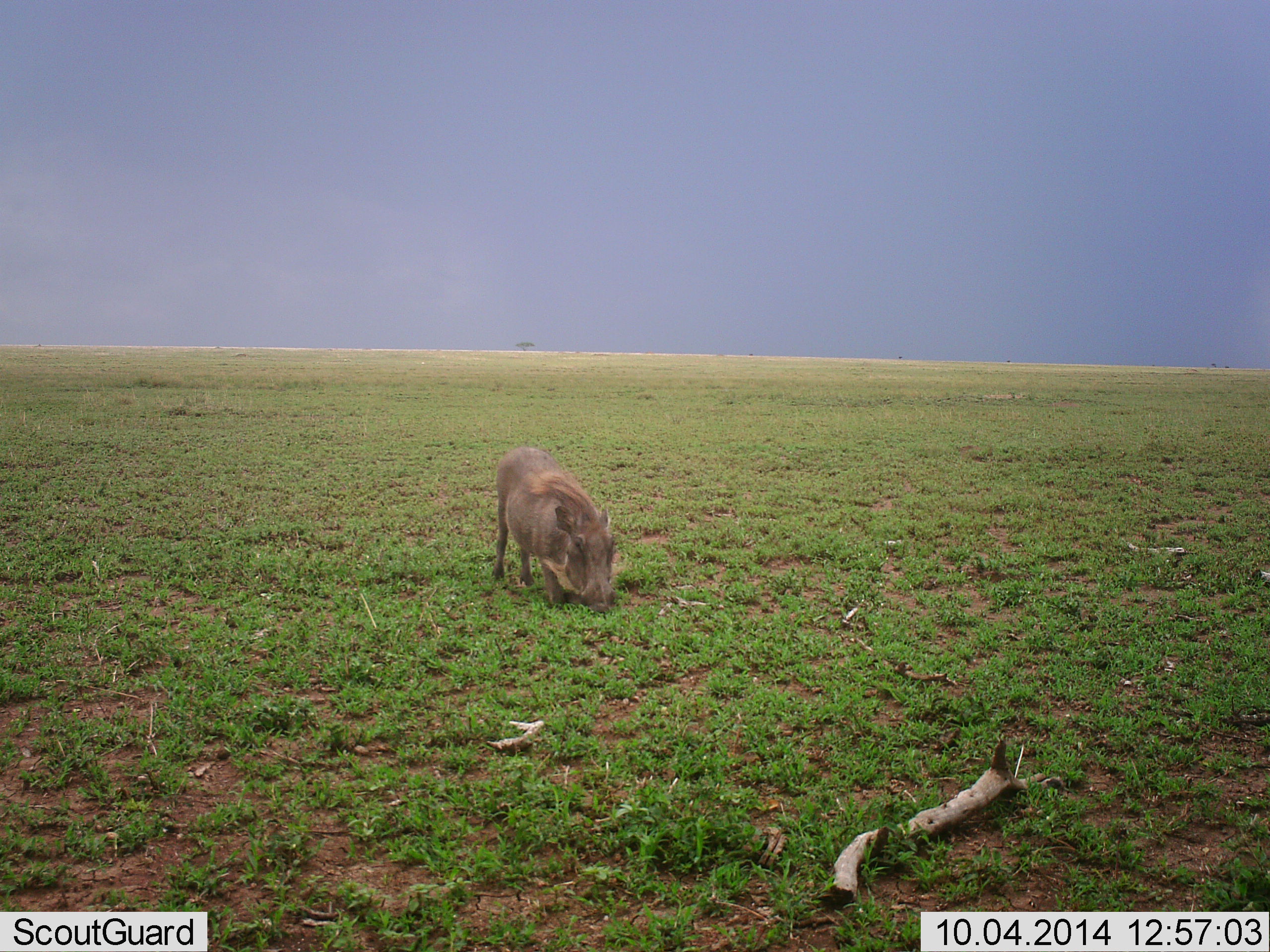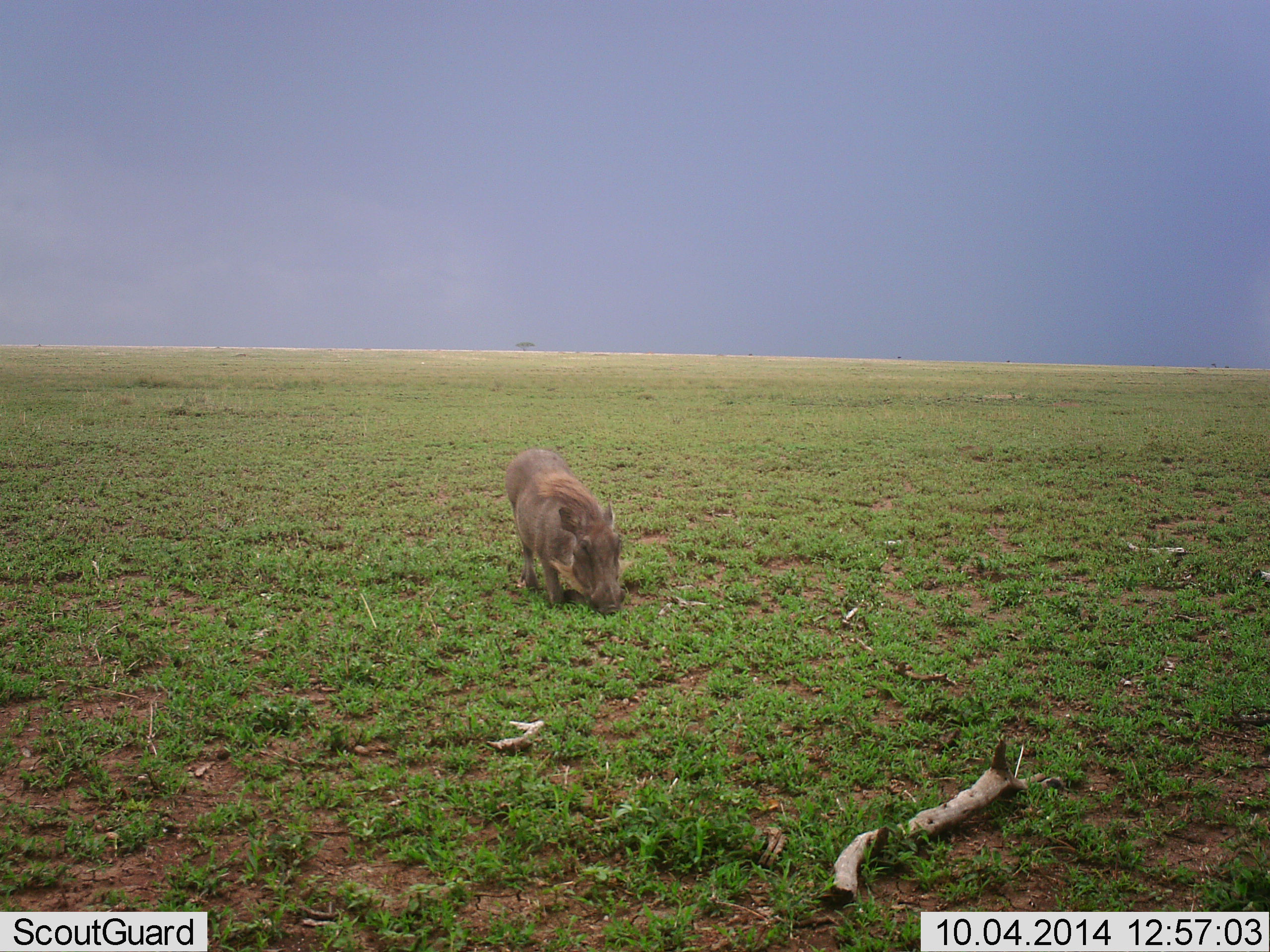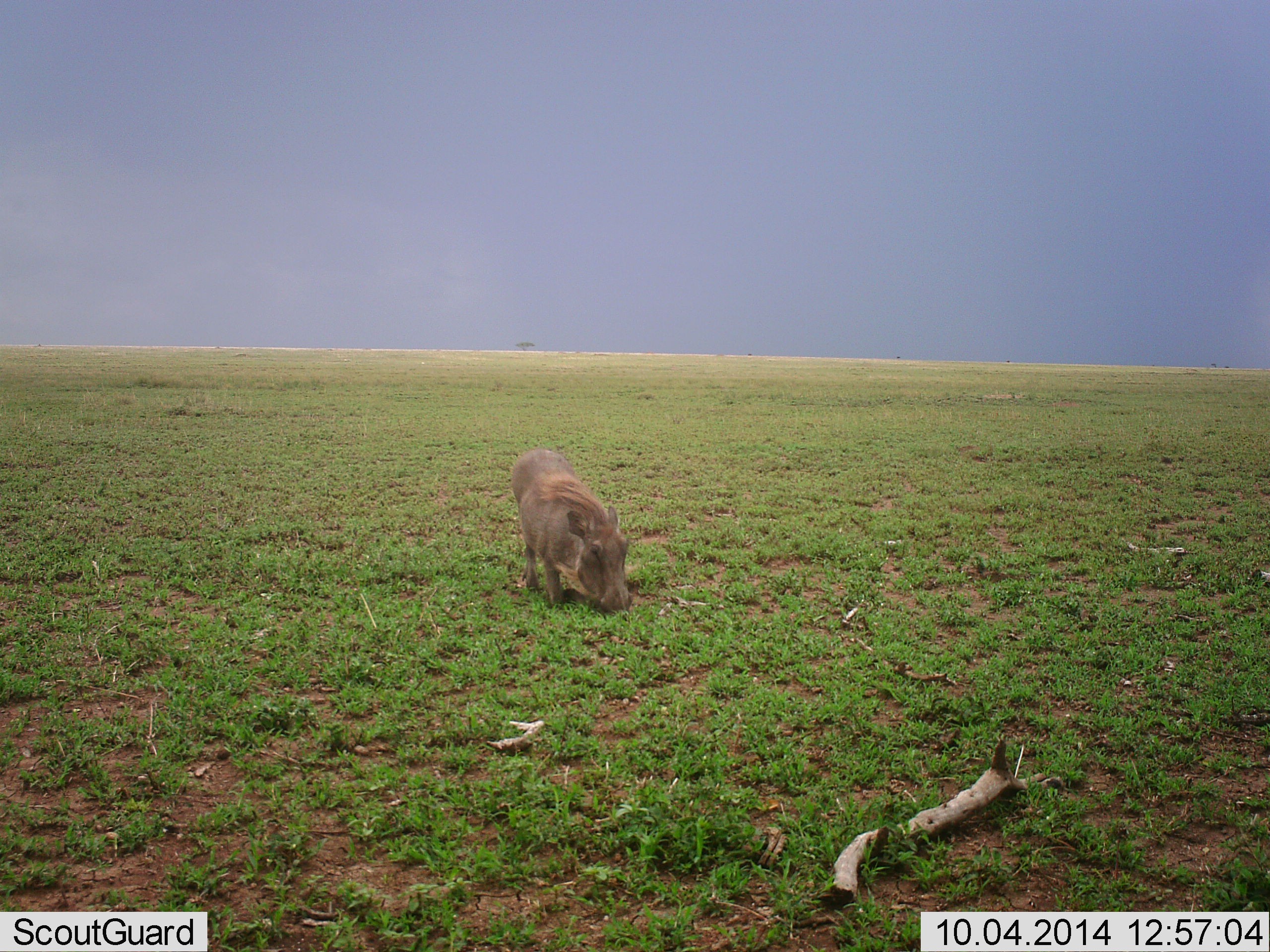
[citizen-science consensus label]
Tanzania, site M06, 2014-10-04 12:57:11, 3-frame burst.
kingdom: Animalia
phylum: Chordata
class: Mammalia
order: Artiodactyla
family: Suidae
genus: Phacochoerus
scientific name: Phacochoerus africanus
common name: warthog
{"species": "warthog (Phacochoerus africanus)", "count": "1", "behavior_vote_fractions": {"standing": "0%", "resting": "0%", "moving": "30%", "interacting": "0%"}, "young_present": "10%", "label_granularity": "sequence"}